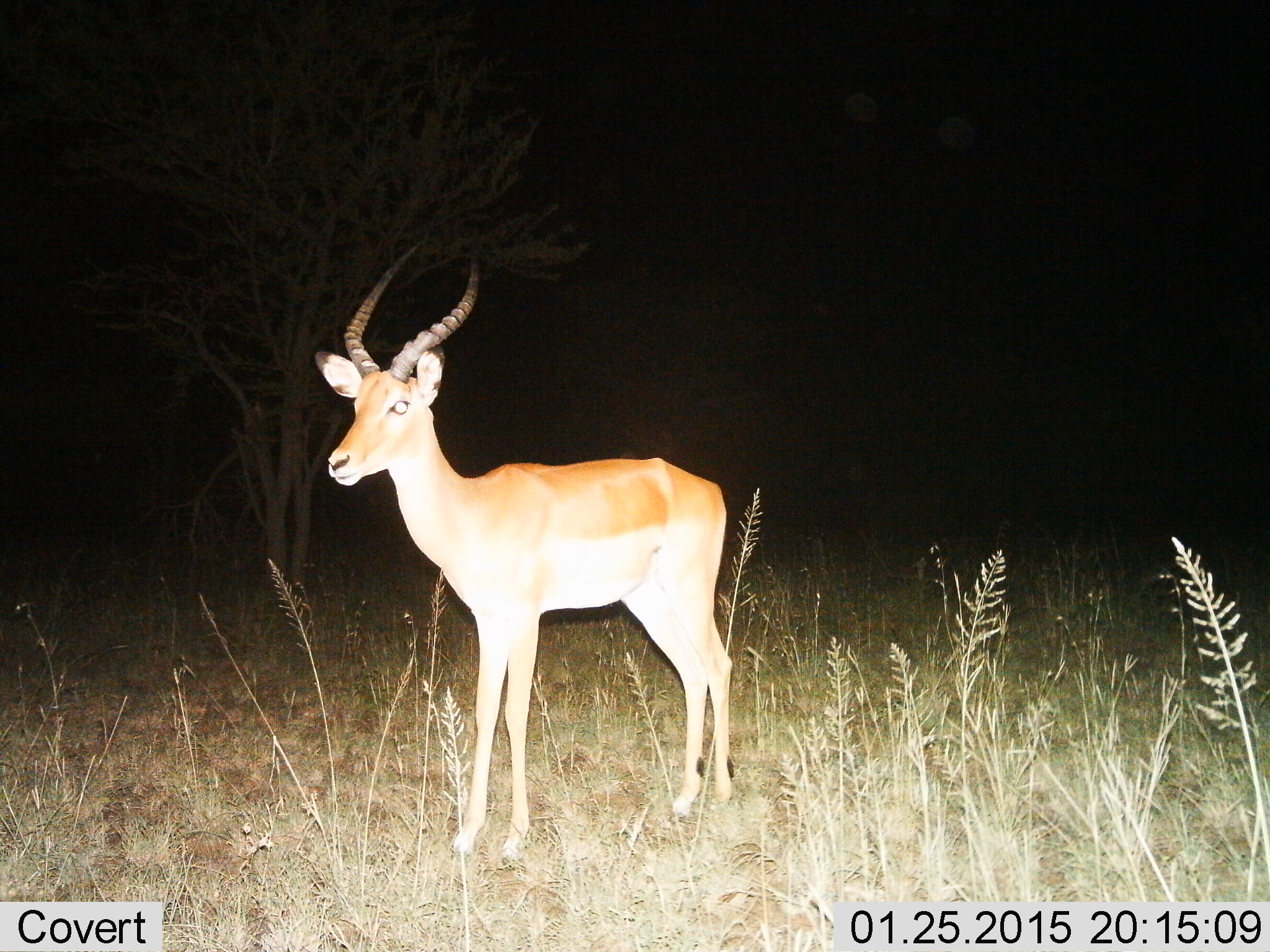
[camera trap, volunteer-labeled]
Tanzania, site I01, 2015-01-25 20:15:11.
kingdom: Animalia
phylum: Chordata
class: Mammalia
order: Artiodactyla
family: Bovidae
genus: Aepyceros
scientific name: Aepyceros melampus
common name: impala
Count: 1.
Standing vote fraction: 100%.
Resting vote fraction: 0%.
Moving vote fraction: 0%.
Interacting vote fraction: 0%.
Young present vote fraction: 0%.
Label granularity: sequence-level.